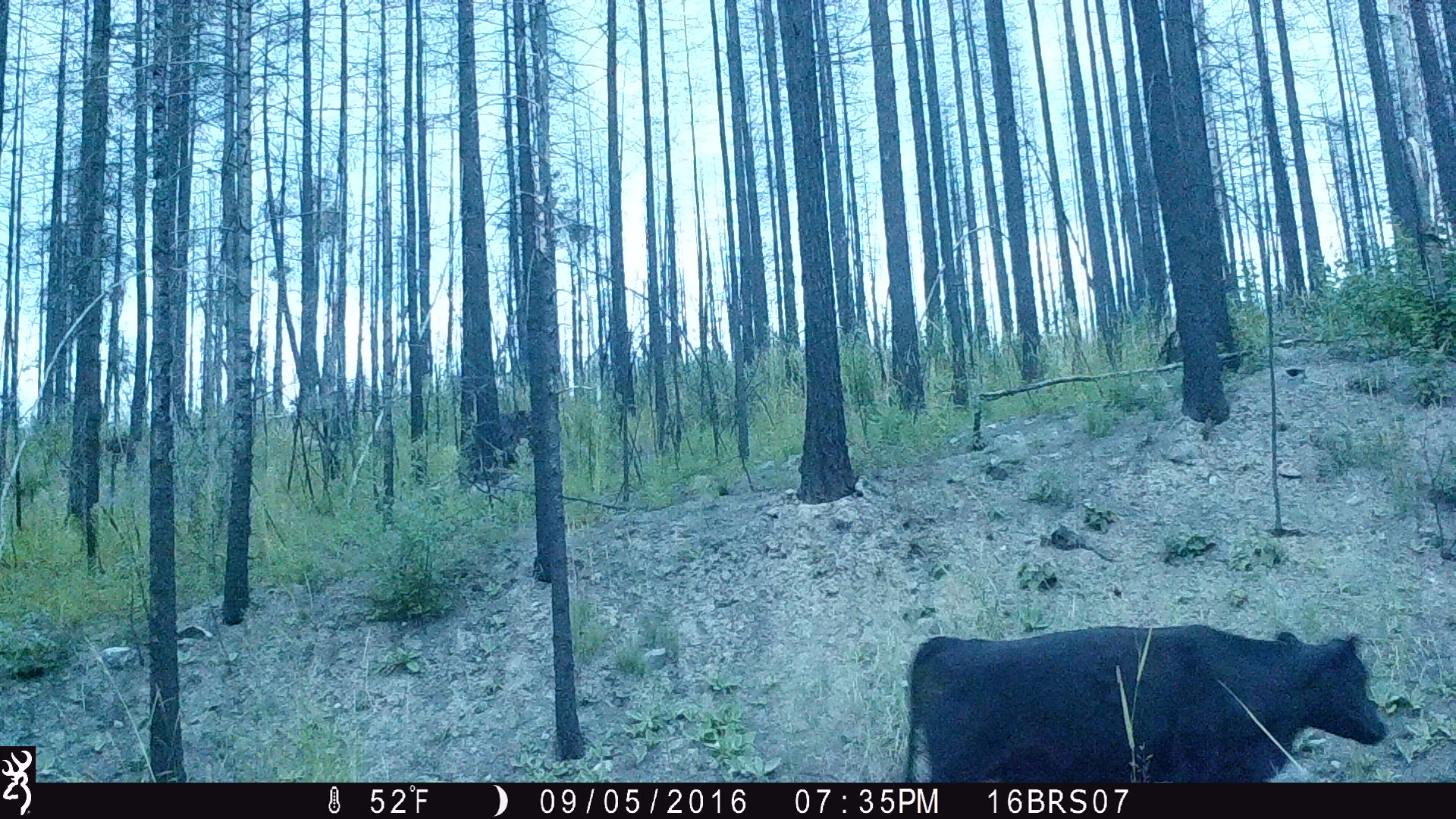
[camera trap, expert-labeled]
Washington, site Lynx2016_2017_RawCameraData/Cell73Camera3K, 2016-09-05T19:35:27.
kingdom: Animalia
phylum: Chordata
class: Mammalia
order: Artiodactyla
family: Bovidae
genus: Bos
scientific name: Bos taurus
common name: domestic cattle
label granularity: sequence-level